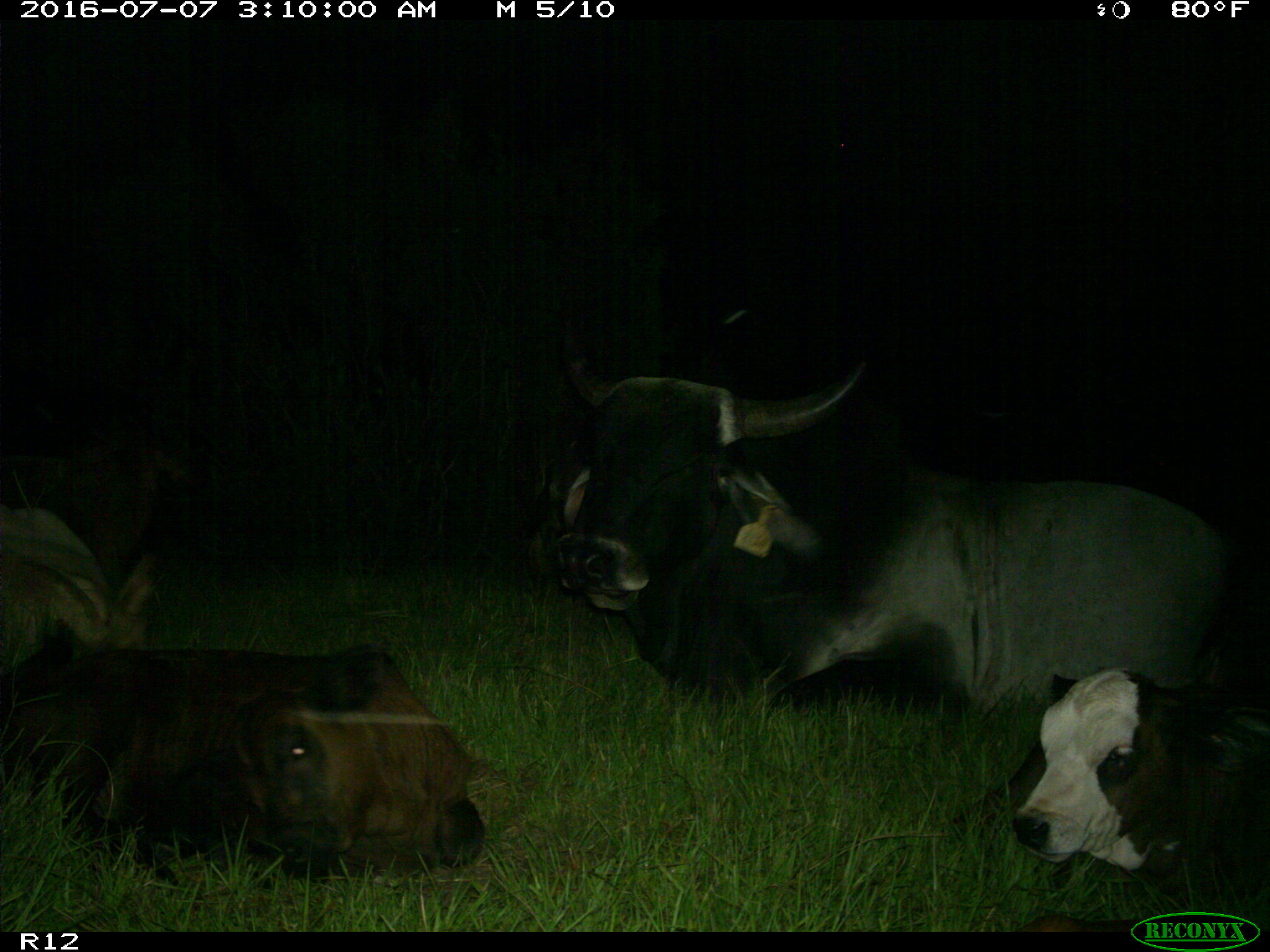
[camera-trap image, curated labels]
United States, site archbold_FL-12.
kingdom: Animalia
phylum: Chordata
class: Mammalia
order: Artiodactyla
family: Bovidae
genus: Bos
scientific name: Bos taurus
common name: domestic cow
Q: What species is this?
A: Bos taurus (domestic cow).